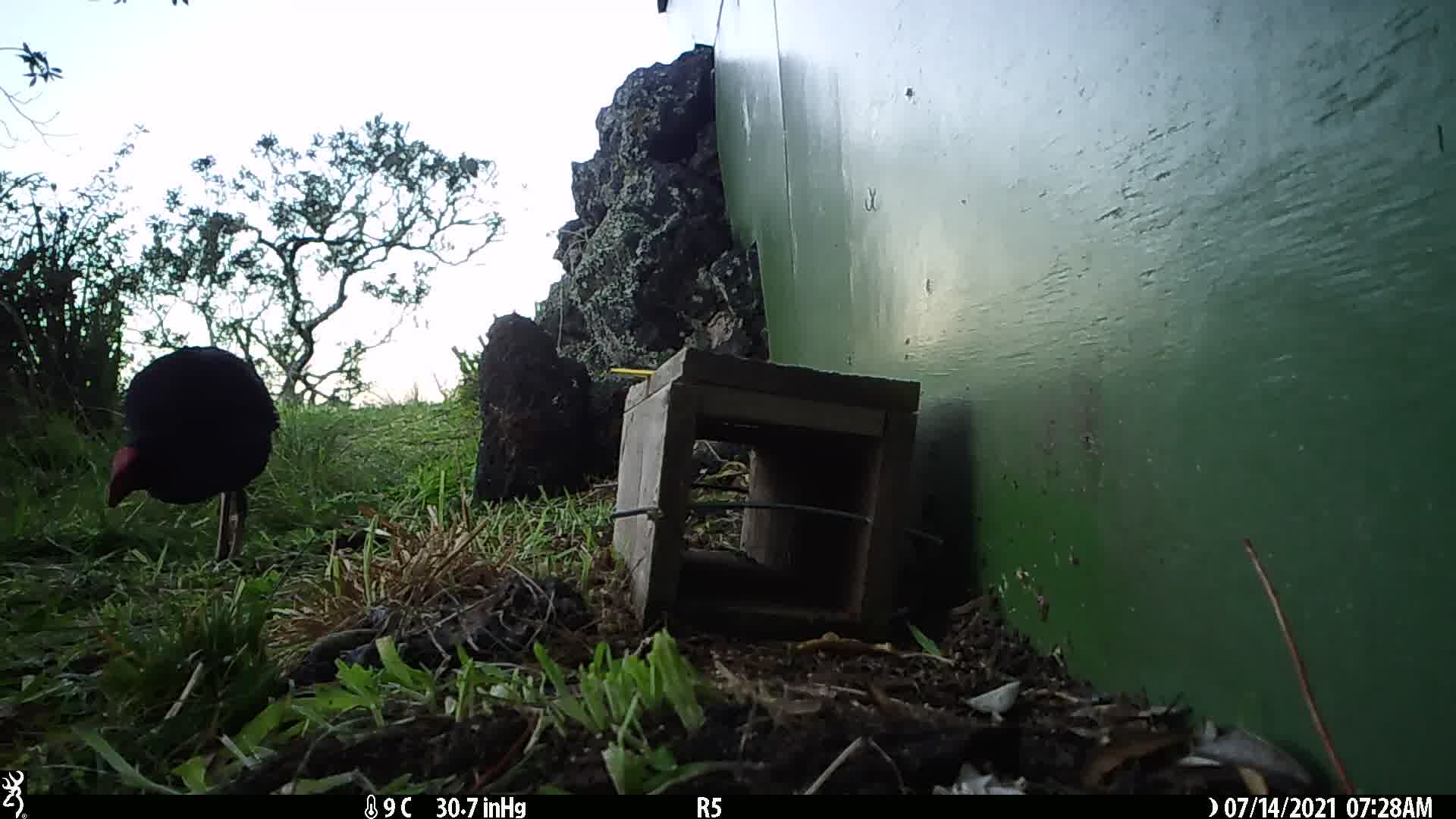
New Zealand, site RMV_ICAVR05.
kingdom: Animalia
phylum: Chordata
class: Aves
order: Gruiformes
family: Rallidae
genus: Porphyrio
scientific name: Porphyrio melanotus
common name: australasian swamphen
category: pukeko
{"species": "pukeko (australasian swamphen) (Porphyrio melanotus)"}